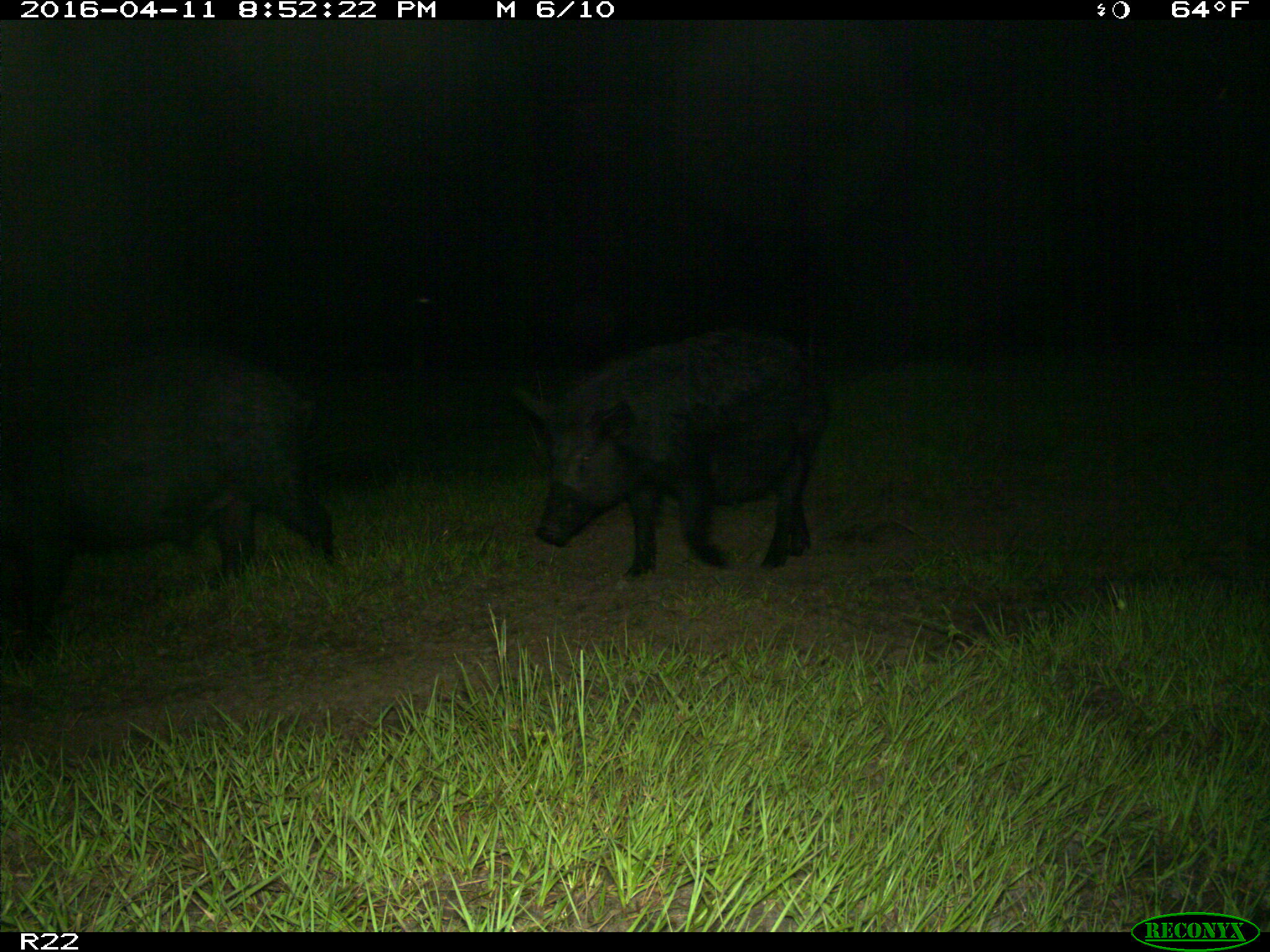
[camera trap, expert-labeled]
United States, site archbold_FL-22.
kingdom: Animalia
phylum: Chordata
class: Mammalia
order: Artiodactyla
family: Suidae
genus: Sus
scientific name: Sus scrofa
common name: wild boar